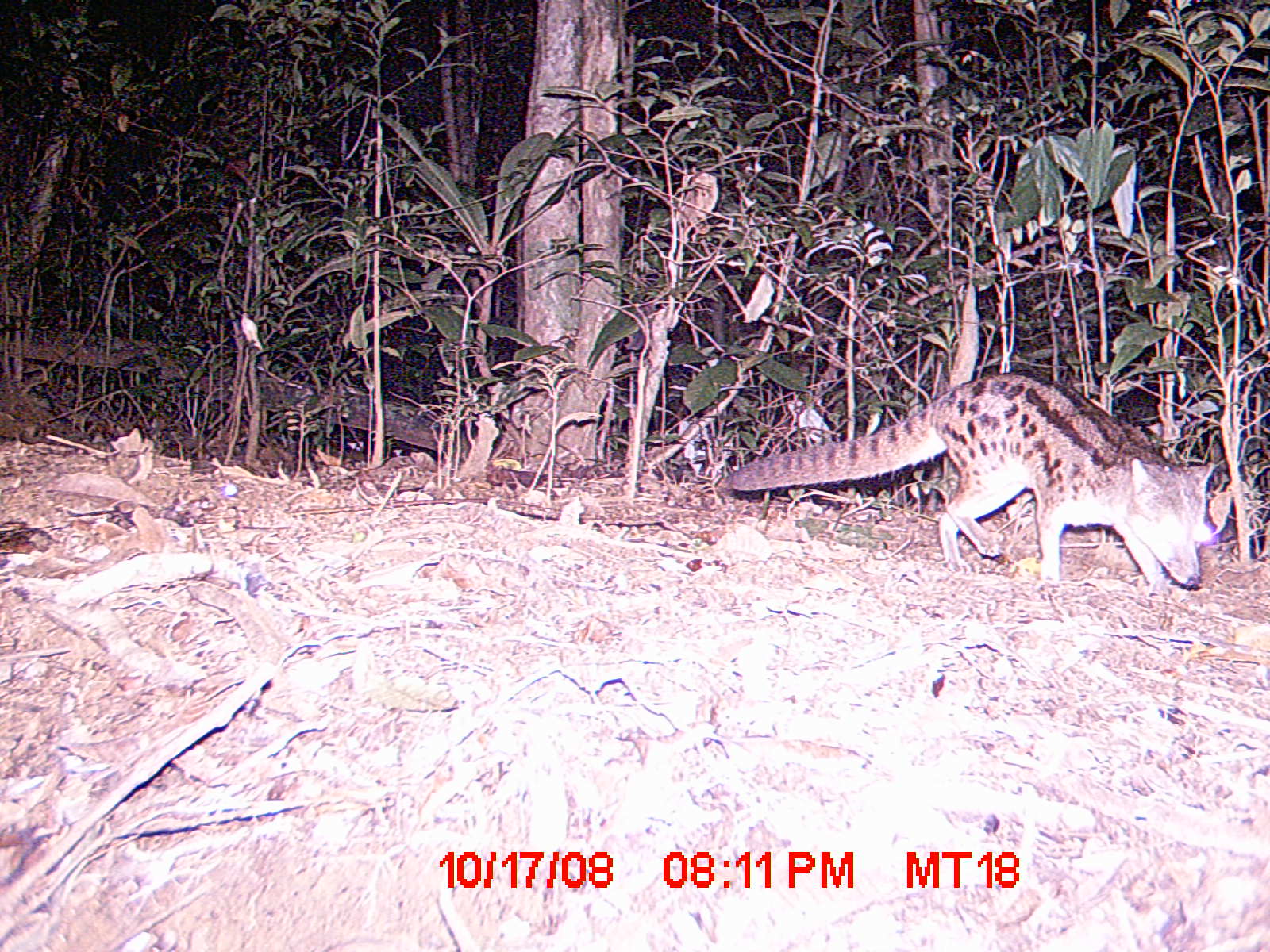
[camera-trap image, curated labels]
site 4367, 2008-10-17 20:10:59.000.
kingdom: Animalia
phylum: Chordata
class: Mammalia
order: Carnivora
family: Eupleridae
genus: Fossa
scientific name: Fossa fossana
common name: fanaloka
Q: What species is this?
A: Fossa fossana (fanaloka).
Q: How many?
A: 1.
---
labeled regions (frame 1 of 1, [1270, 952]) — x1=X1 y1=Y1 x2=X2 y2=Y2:
fossa fossana: x1=726 y1=369 x2=1217 y2=595